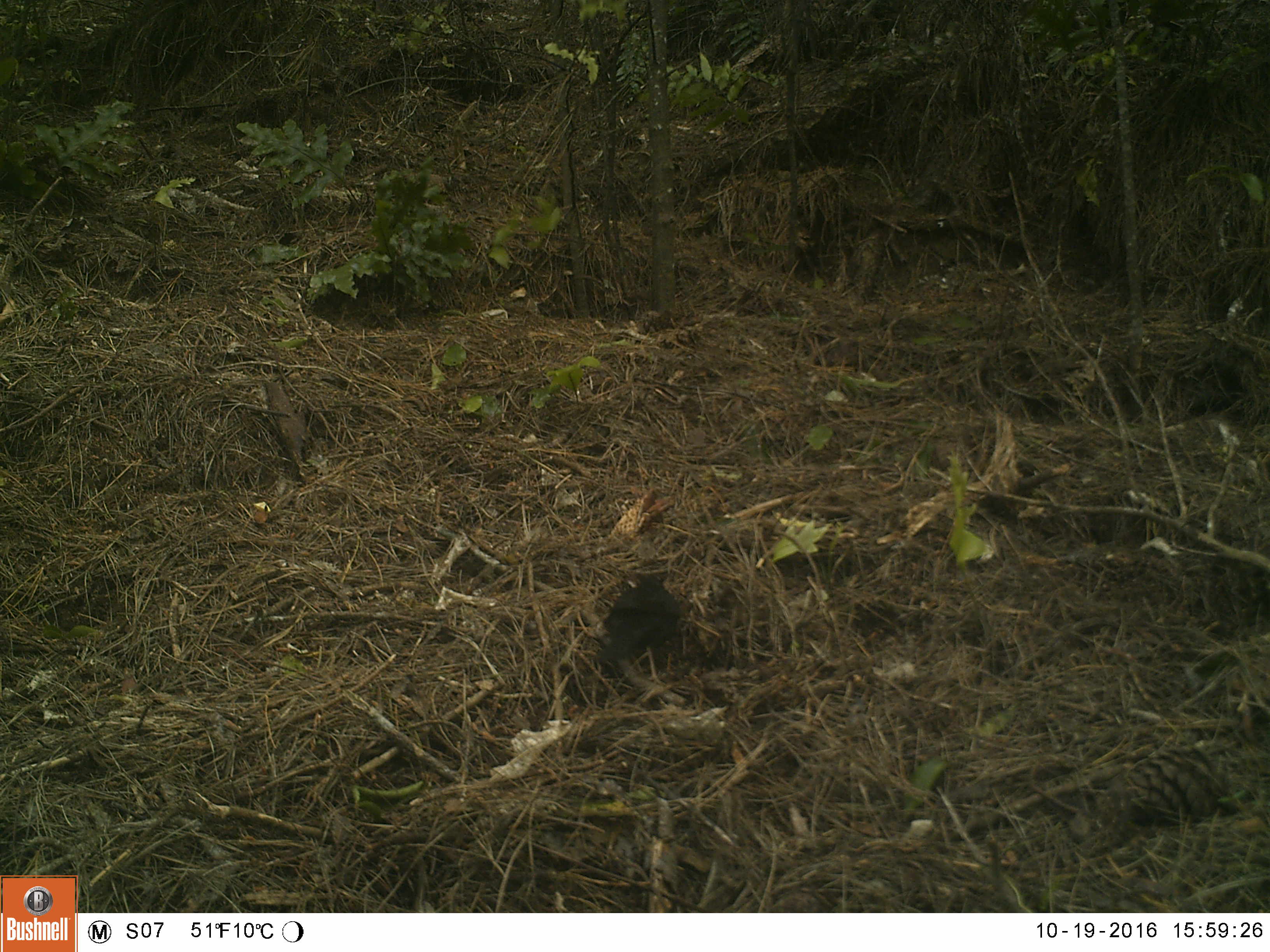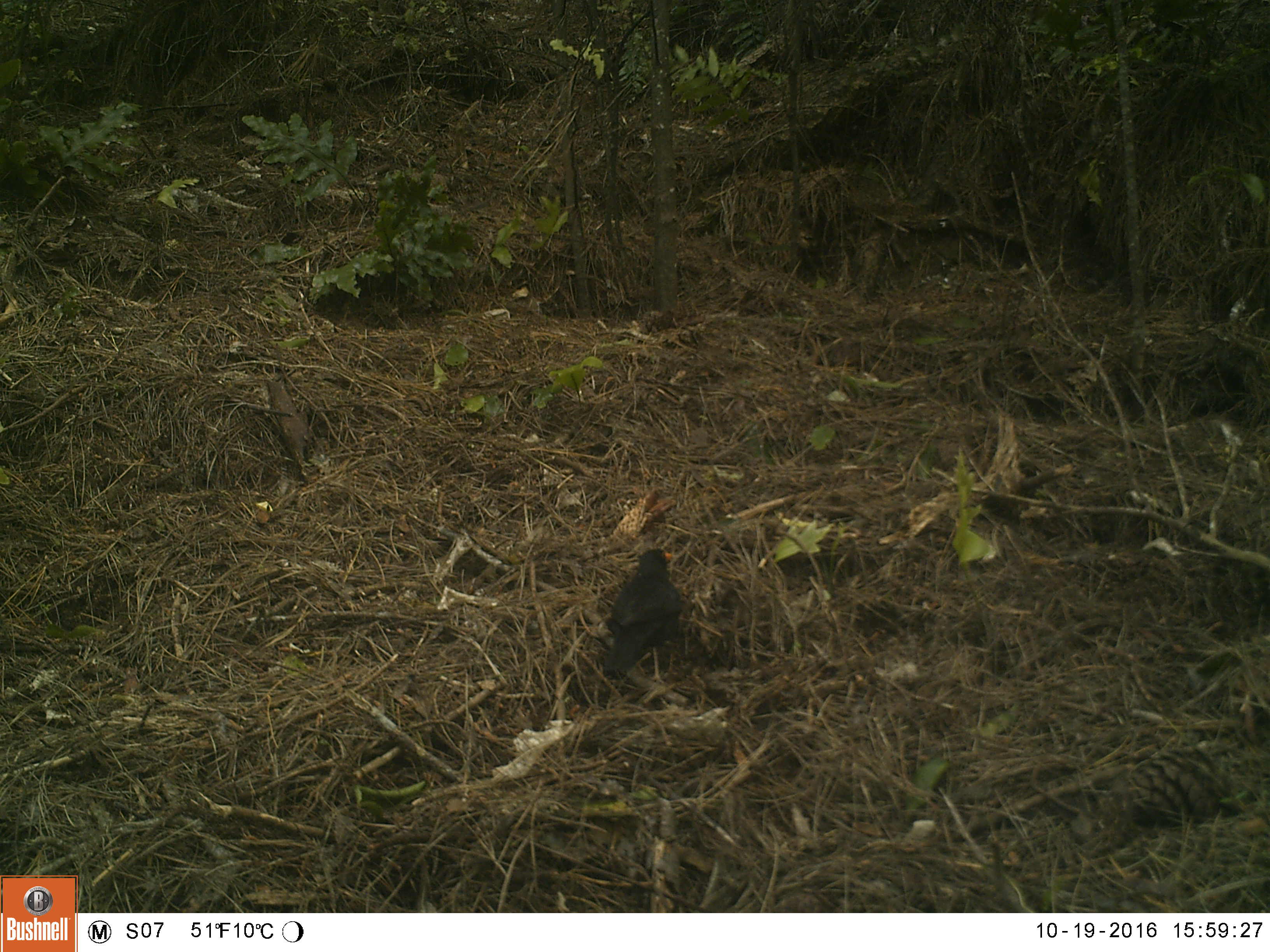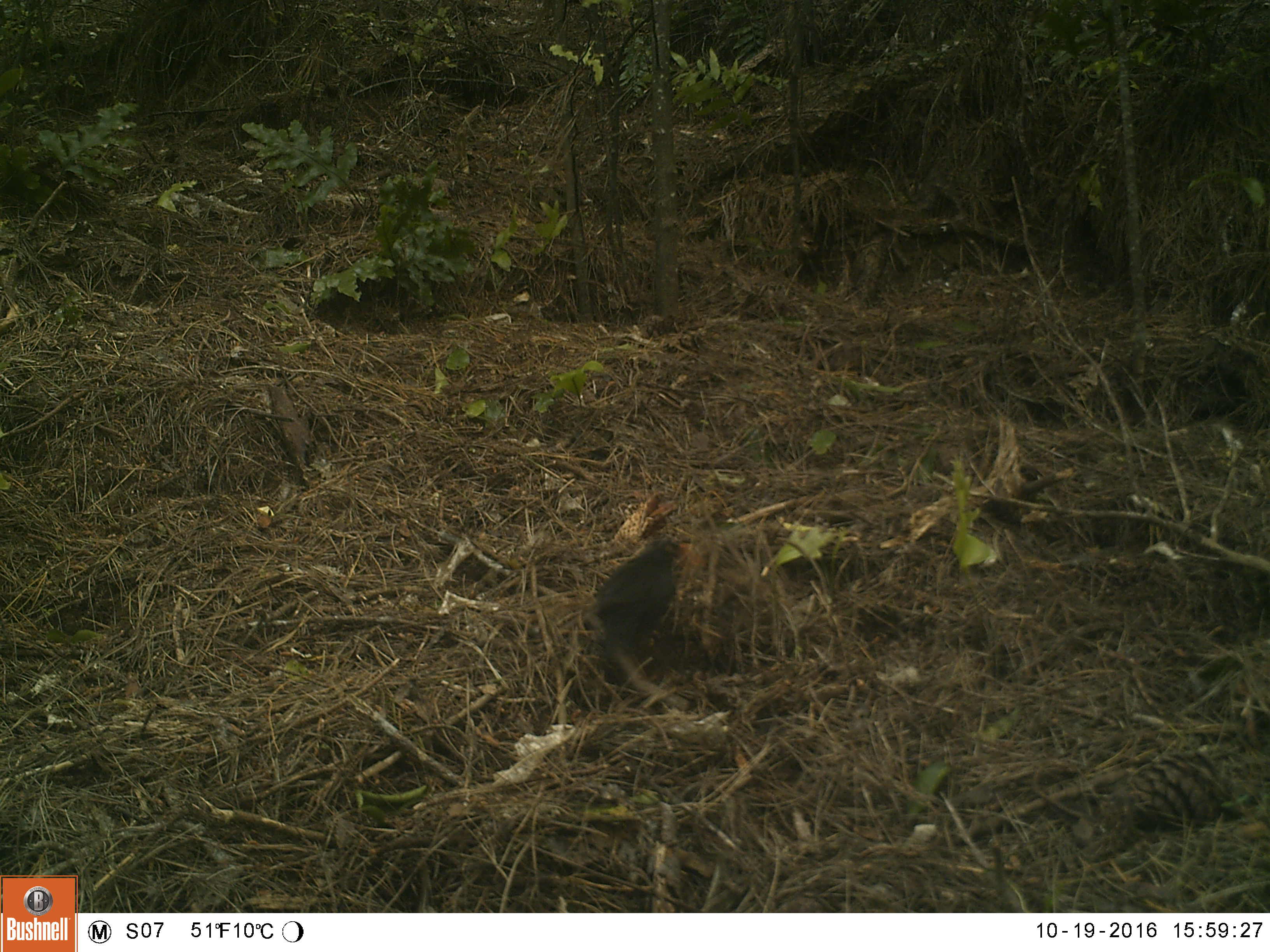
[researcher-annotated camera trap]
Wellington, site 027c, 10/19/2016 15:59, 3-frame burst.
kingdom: Animalia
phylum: Chordata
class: Aves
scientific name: Aves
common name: bird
Bird (Aves).